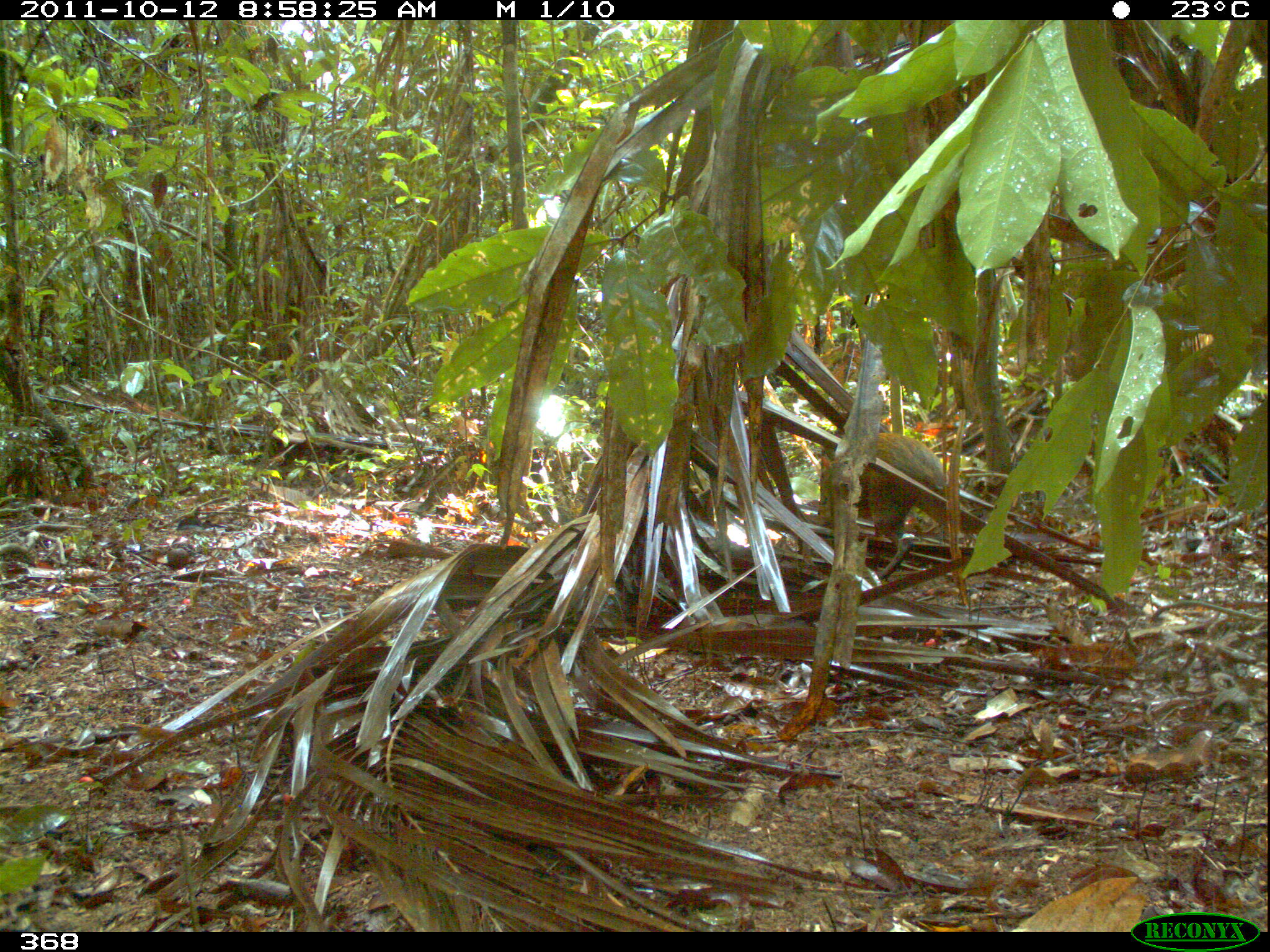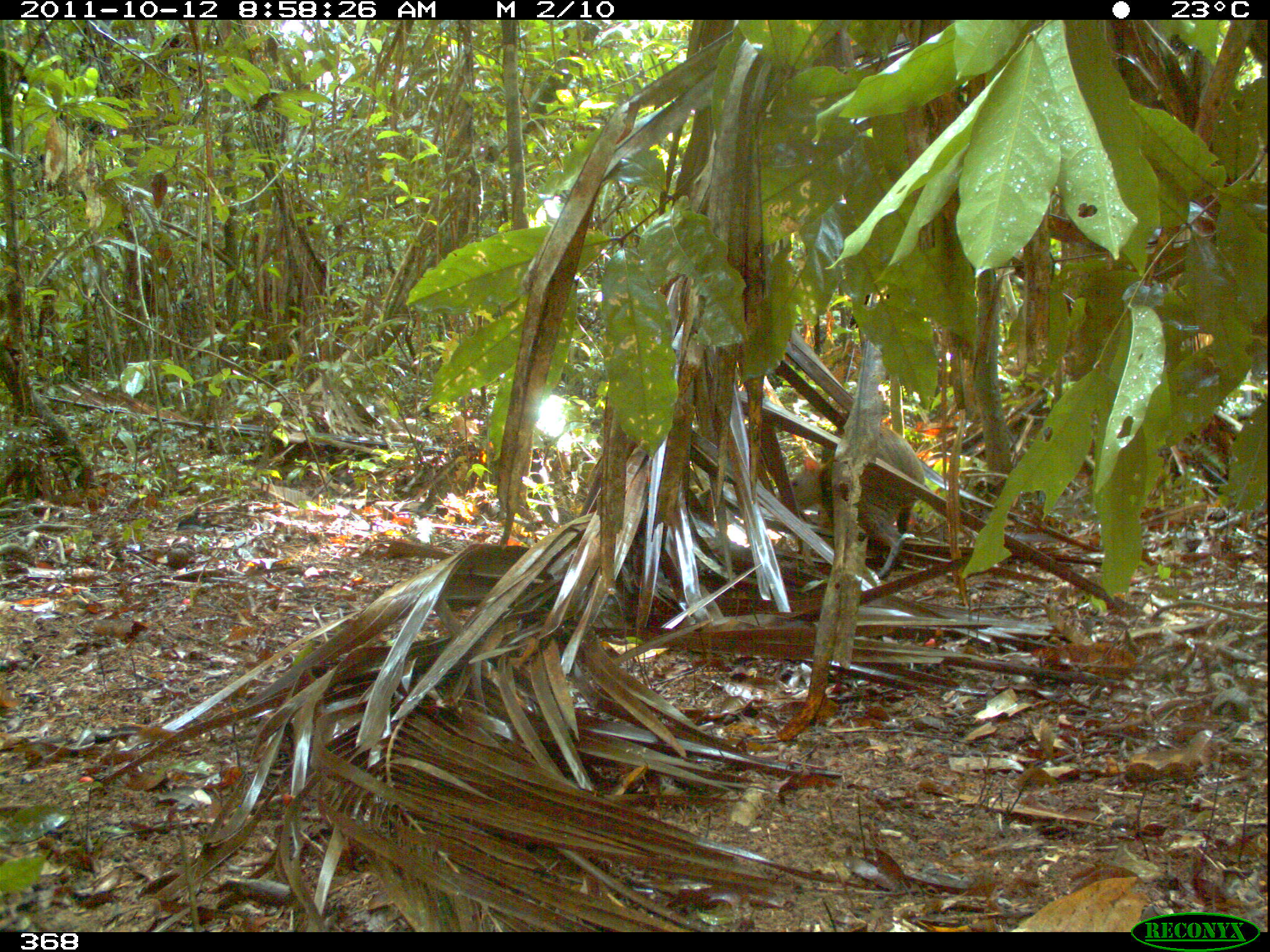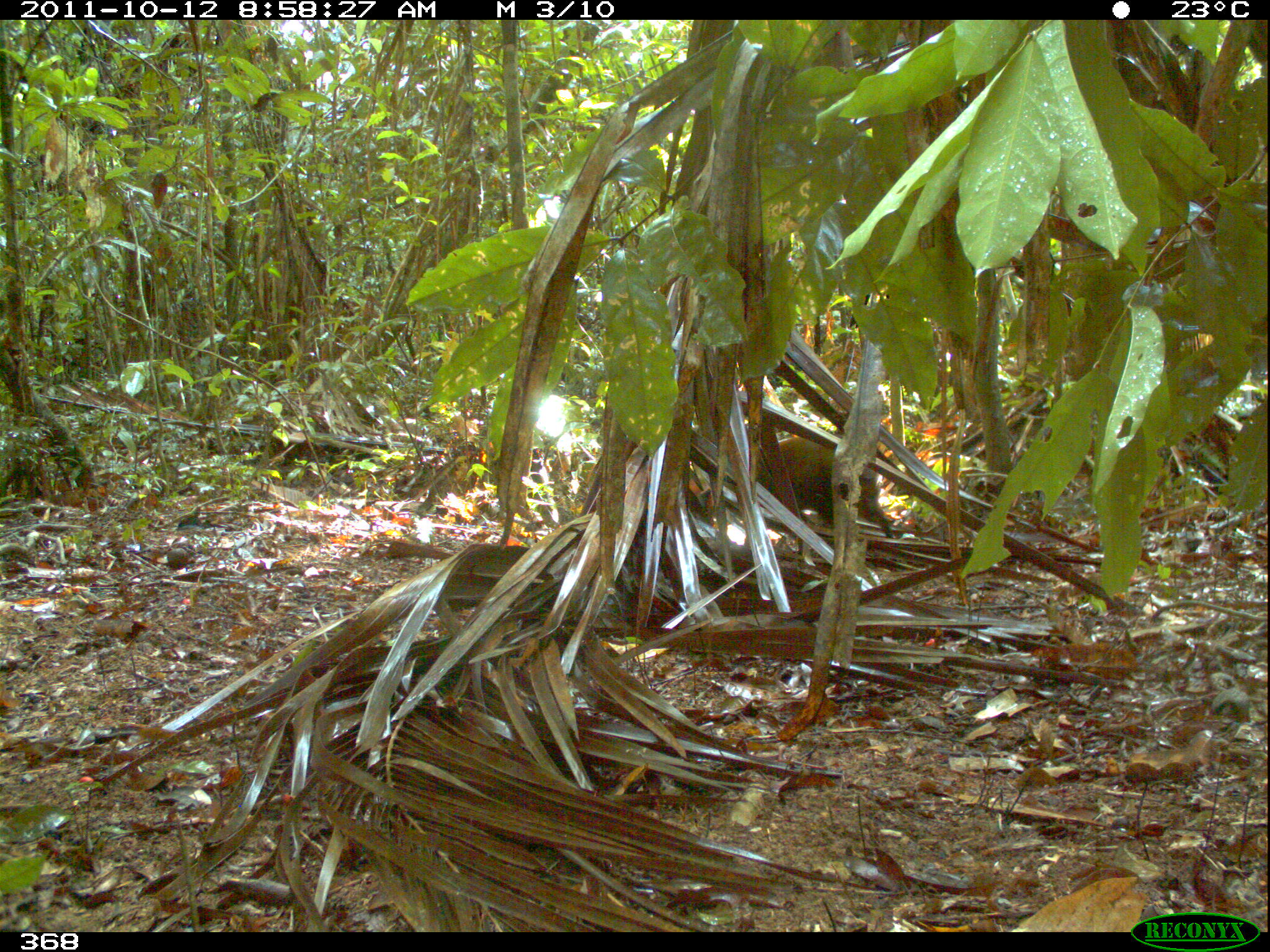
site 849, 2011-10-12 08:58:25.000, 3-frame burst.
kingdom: Animalia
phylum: Chordata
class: Mammalia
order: Rodentia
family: Dasyproctidae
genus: Dasyprocta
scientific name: Dasyprocta punctata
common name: central american agouti